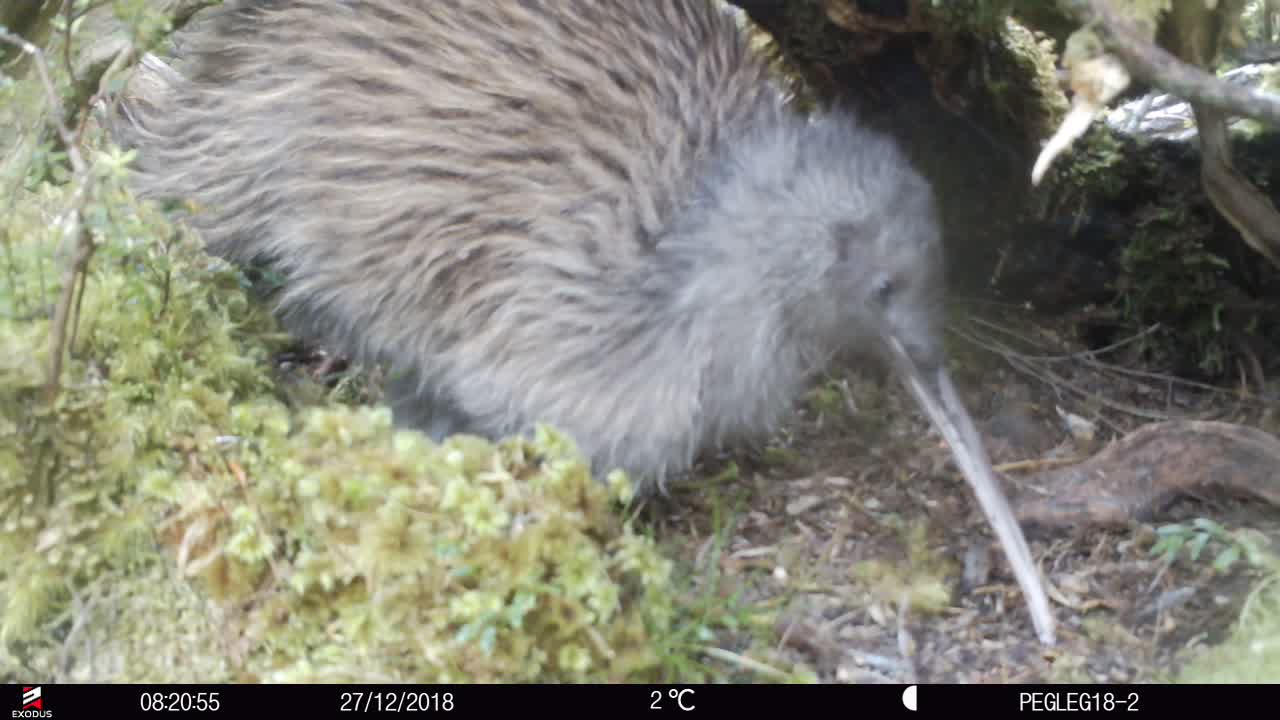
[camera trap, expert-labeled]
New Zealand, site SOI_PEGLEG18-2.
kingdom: Animalia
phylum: Chordata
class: Aves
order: Apterygiformes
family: Apterygidae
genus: Apteryx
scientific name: Apteryx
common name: kiwi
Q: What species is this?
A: Kiwi (Apteryx).